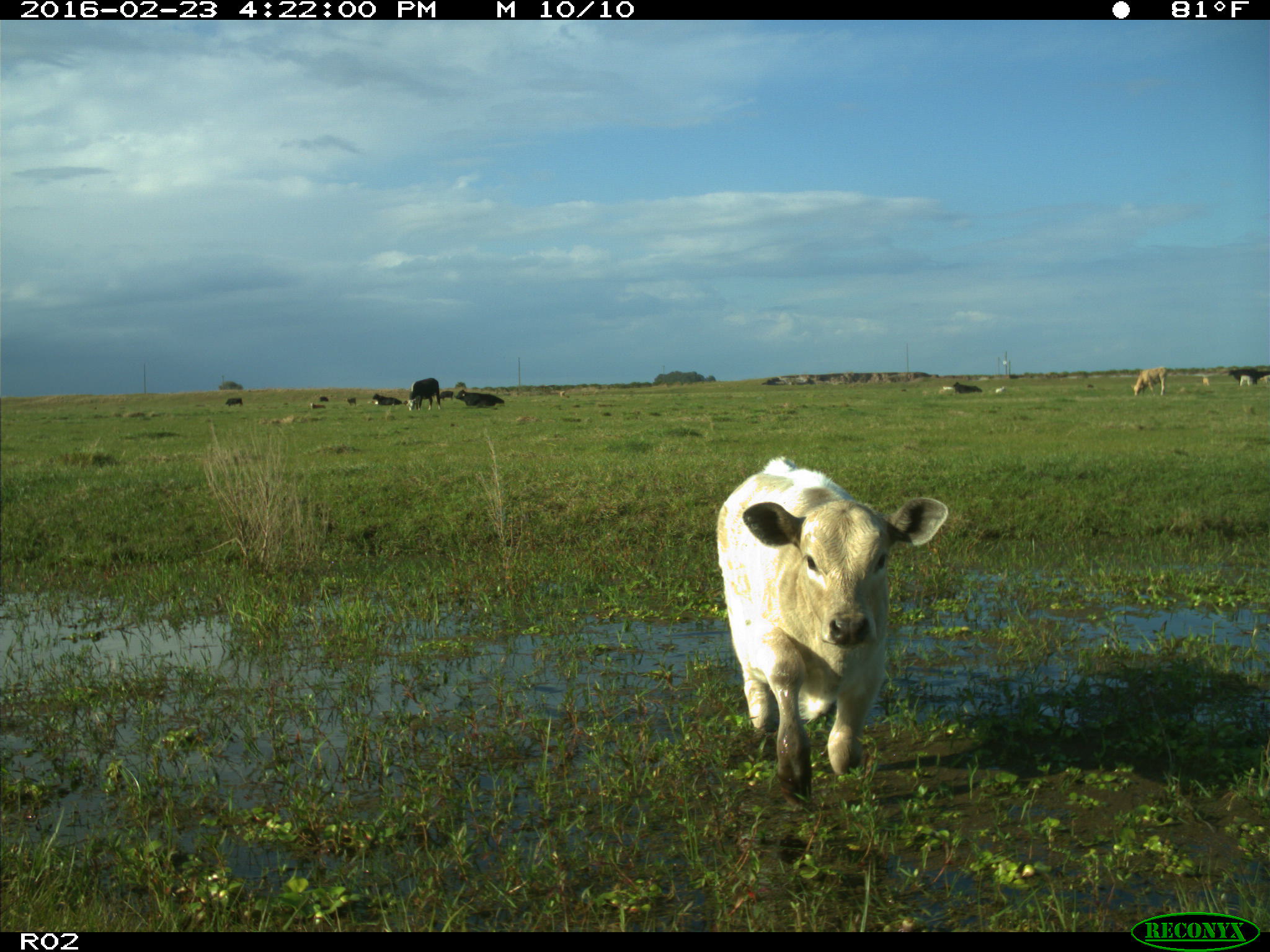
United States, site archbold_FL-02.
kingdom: Animalia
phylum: Chordata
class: Mammalia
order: Artiodactyla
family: Bovidae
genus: Bos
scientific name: Bos taurus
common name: domestic cow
Bos taurus (domestic cow).